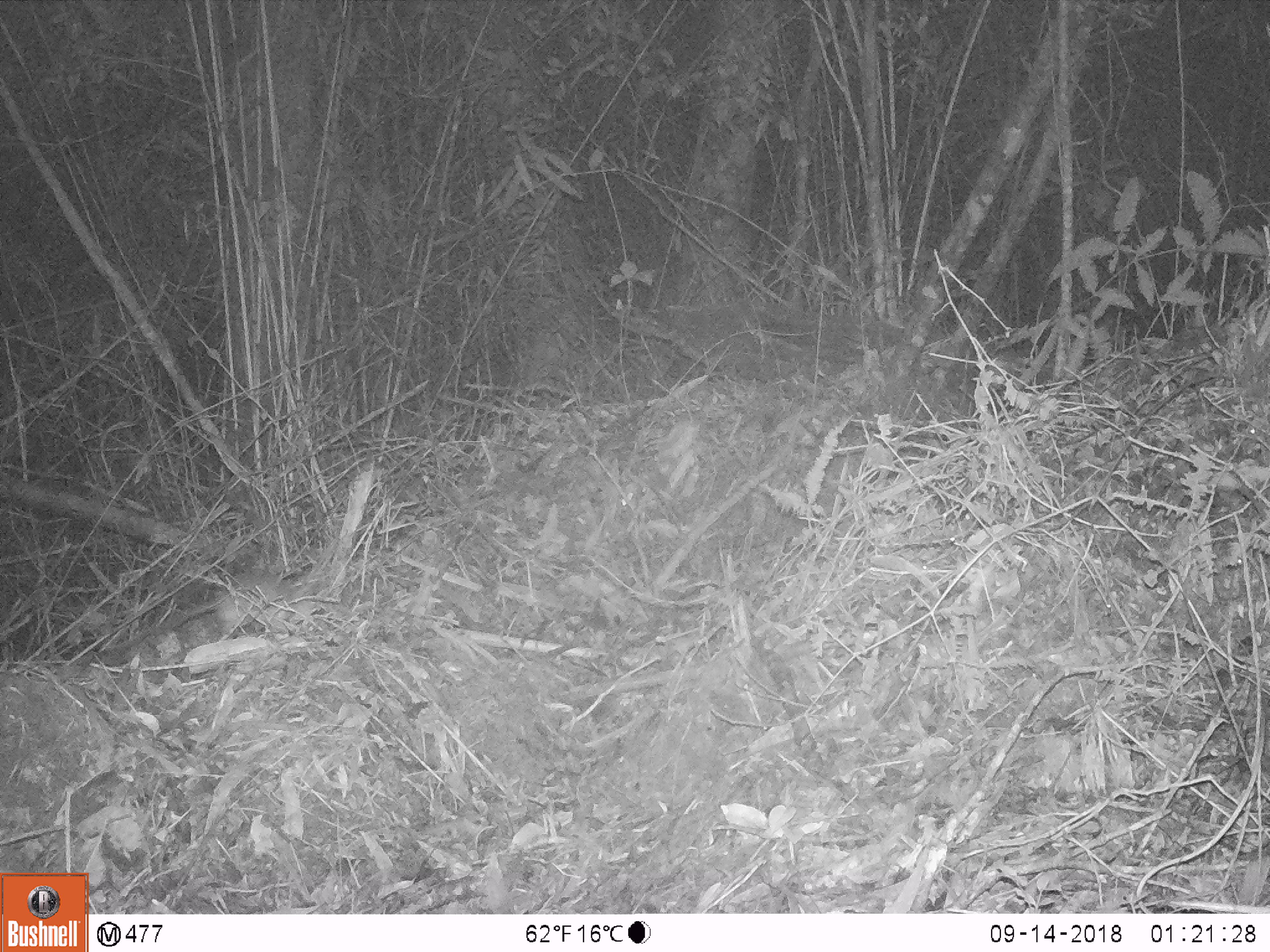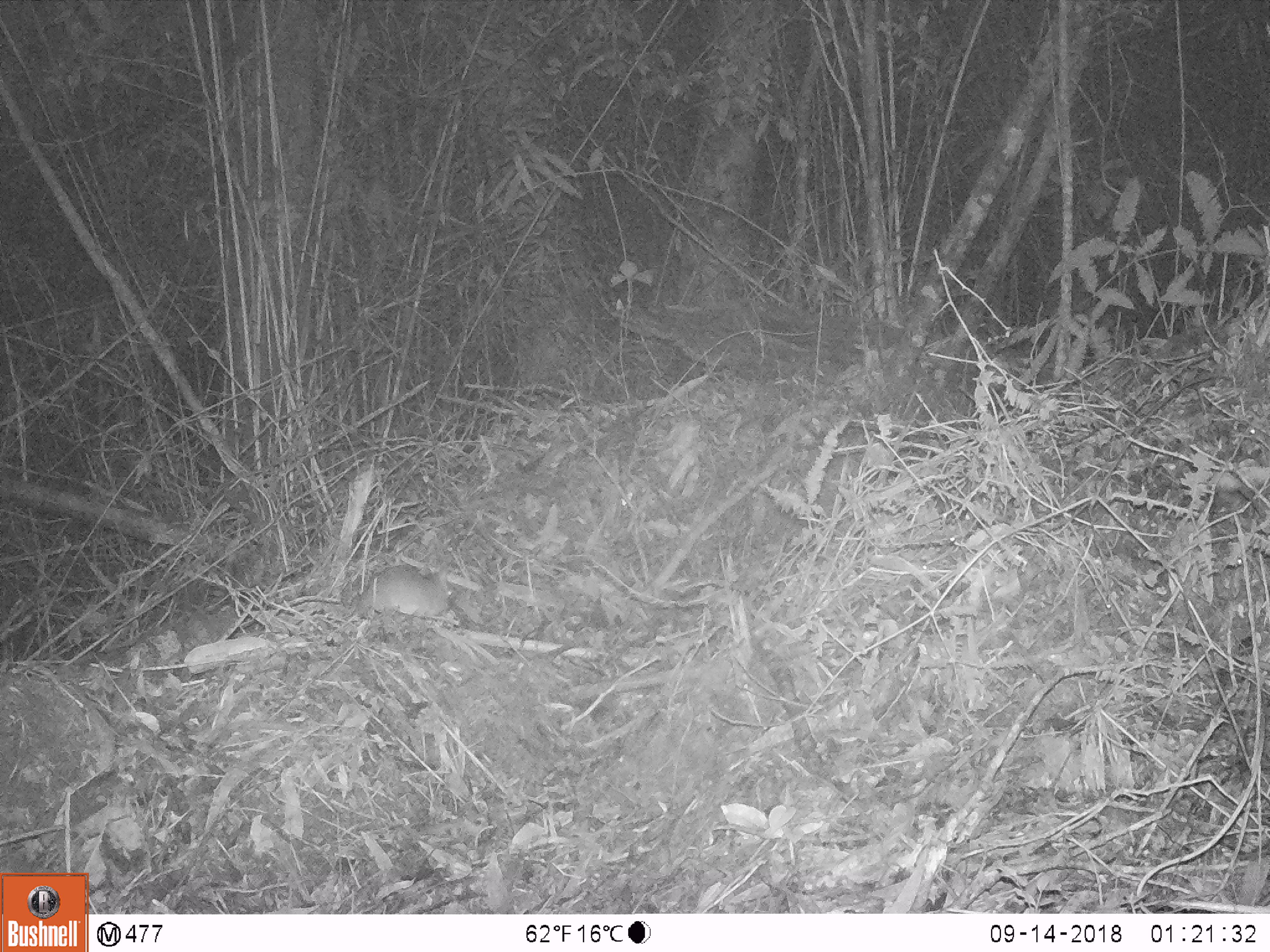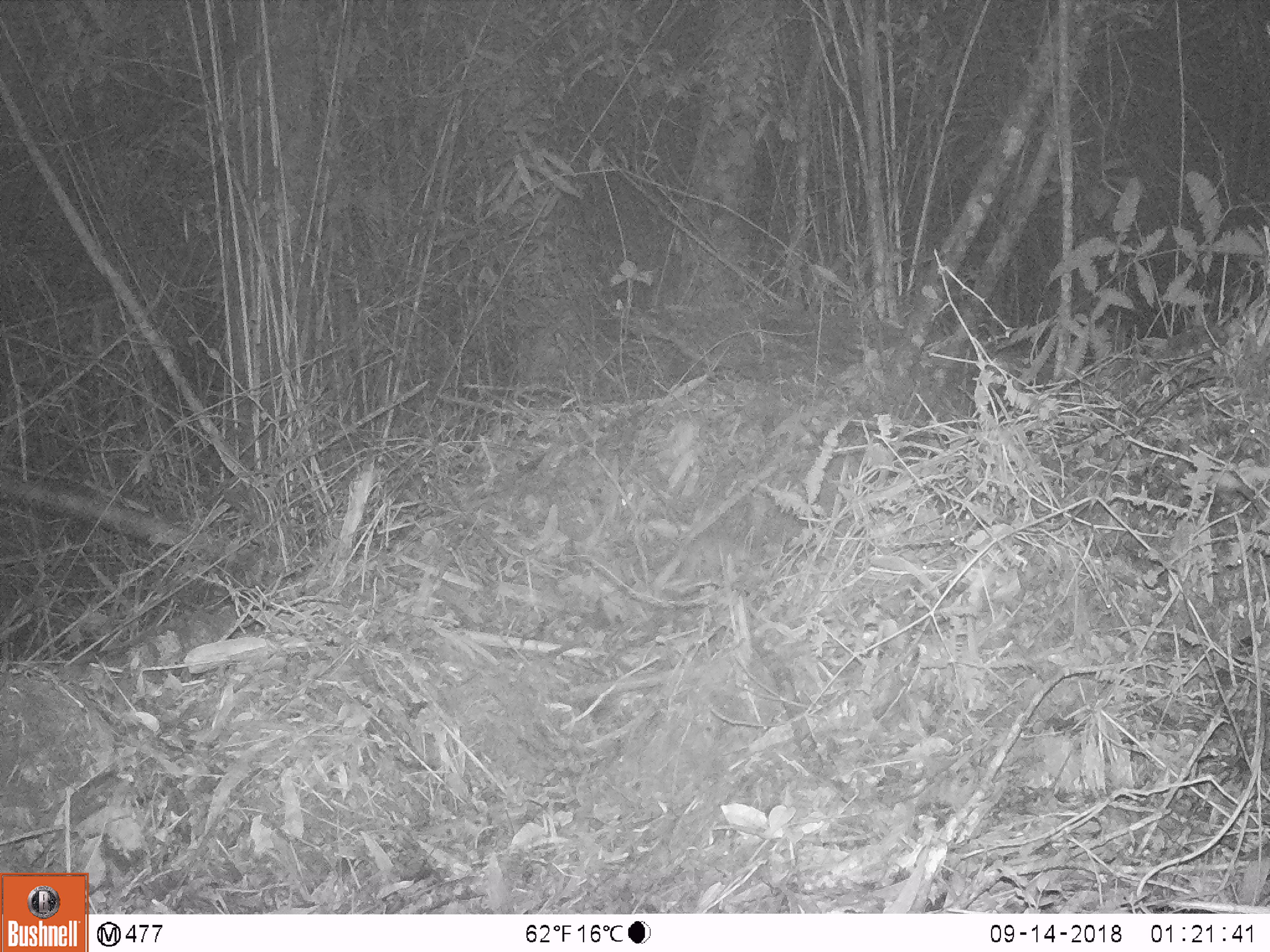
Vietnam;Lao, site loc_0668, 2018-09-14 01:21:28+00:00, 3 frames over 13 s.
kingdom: Animalia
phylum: Chordata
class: Mammalia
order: Rodentia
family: Muridae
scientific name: Muridae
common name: old-world mice and rats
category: unidentified murid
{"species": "unidentified murid (old-world mice and rats) (Muridae)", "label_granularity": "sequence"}